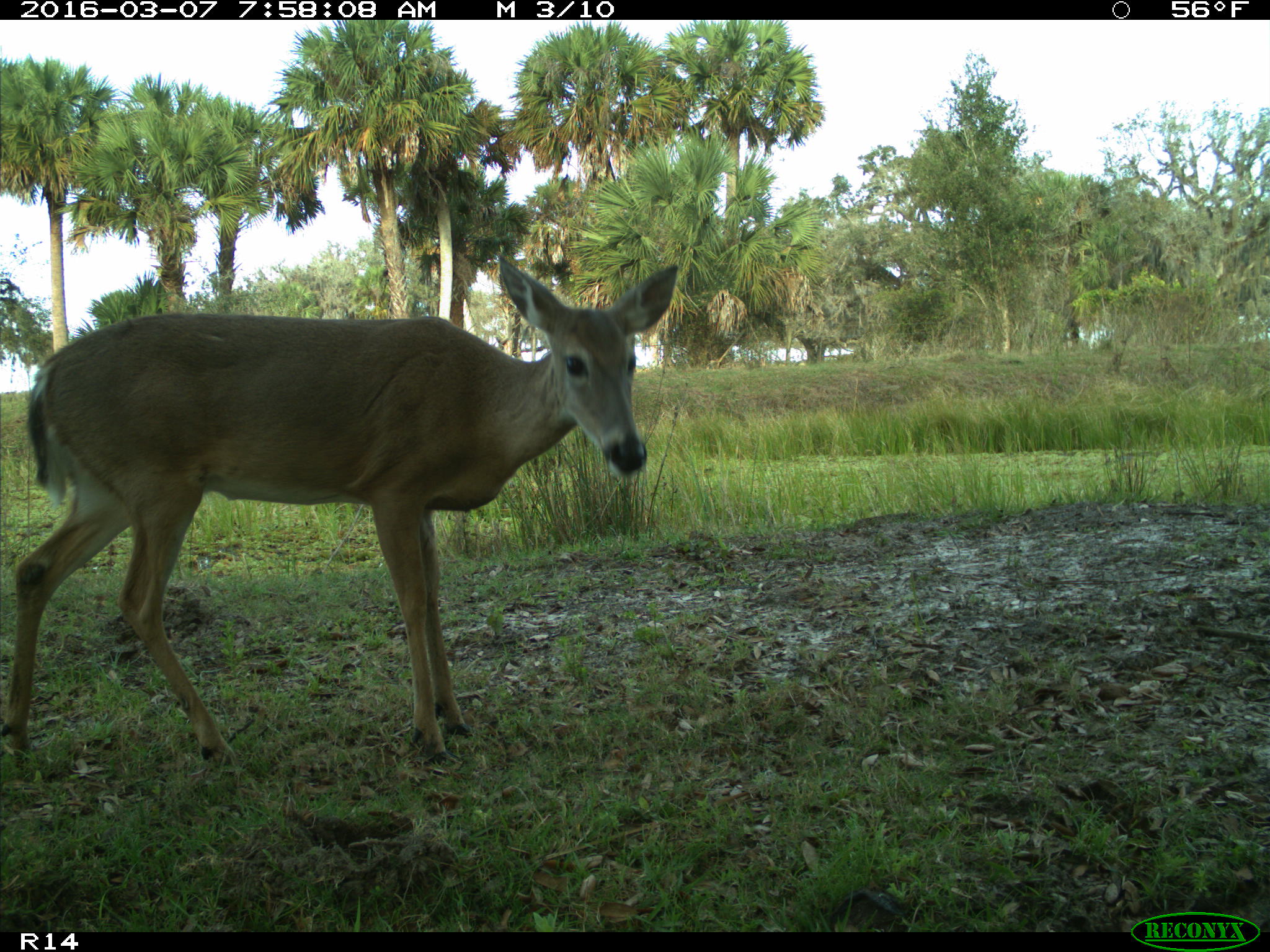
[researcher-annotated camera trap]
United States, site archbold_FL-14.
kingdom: Animalia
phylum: Chordata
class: Mammalia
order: Artiodactyla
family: Cervidae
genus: Odocoileus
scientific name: Odocoileus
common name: deer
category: unidentified deer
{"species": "unidentified deer (deer) (Odocoileus)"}